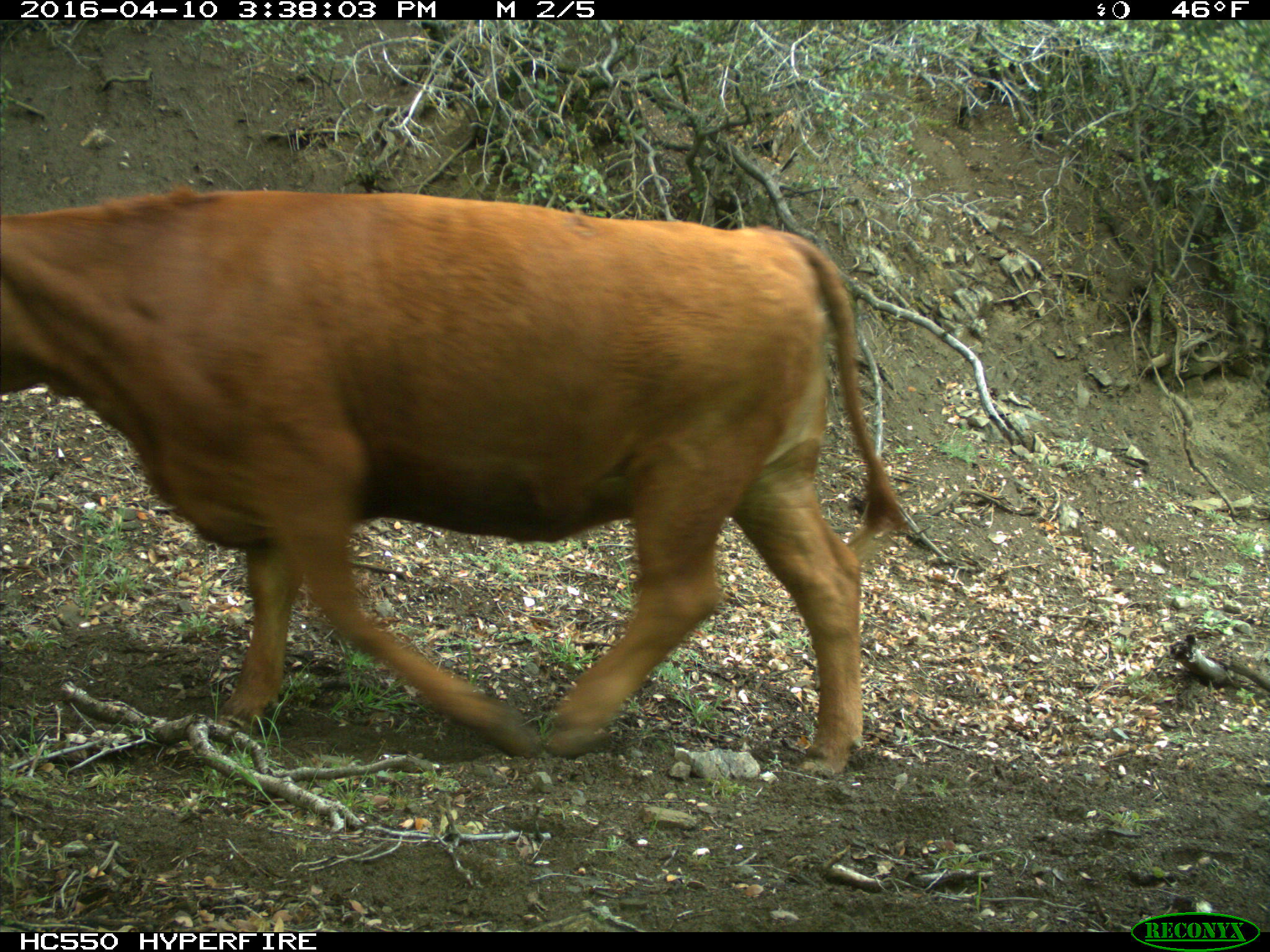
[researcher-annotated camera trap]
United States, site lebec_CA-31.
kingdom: Animalia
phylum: Chordata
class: Mammalia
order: Artiodactyla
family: Bovidae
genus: Bos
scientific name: Bos taurus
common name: domestic cow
Bos taurus (domestic cow).